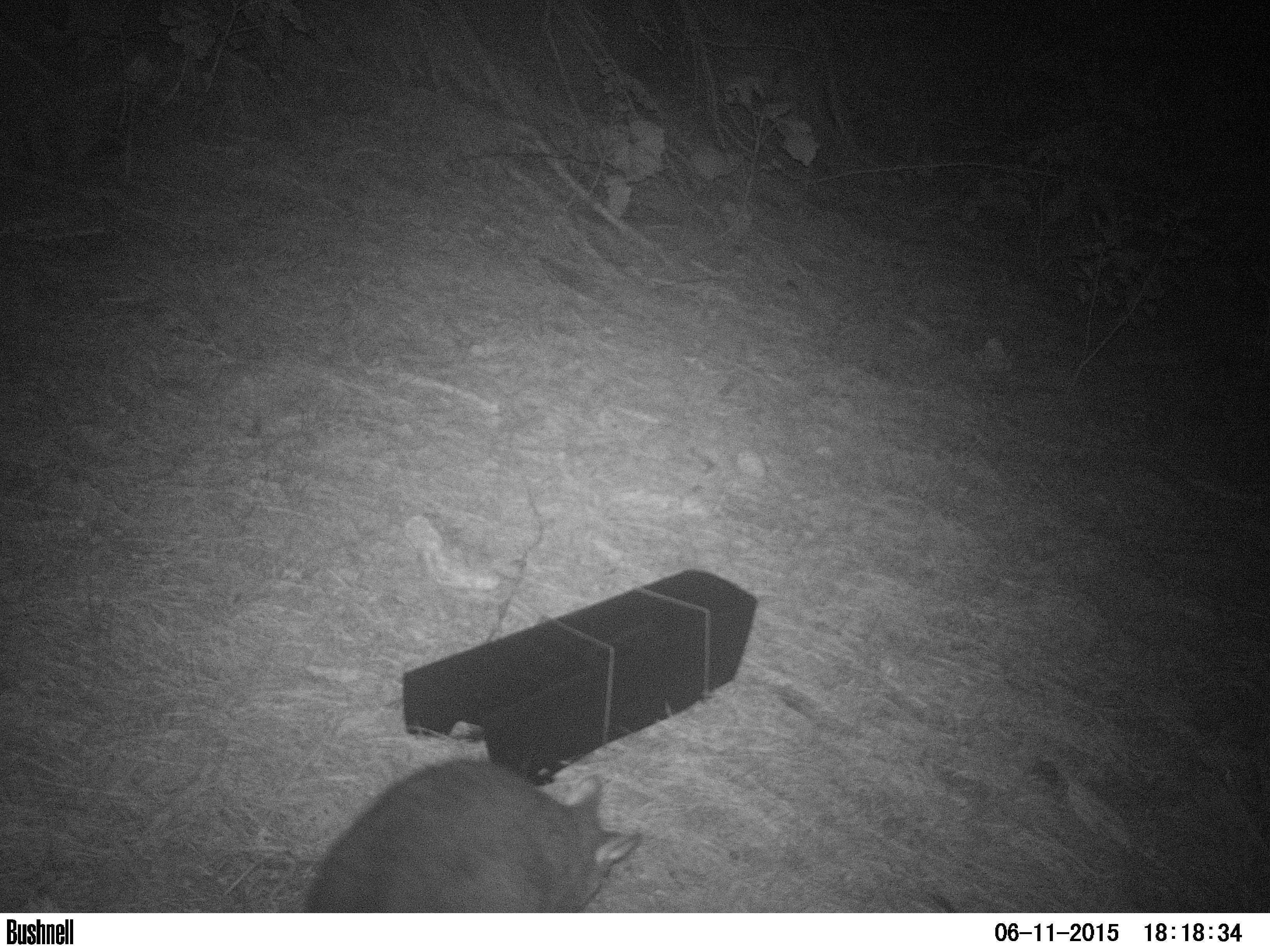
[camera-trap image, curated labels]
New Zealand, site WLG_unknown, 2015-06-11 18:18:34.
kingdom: Animalia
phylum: Chordata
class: Mammalia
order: Diprotodontia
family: Phalangeridae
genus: Trichosurus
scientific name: Trichosurus vulpecula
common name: common brushtail possum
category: possum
Possum (common brushtail possum) (Trichosurus vulpecula).